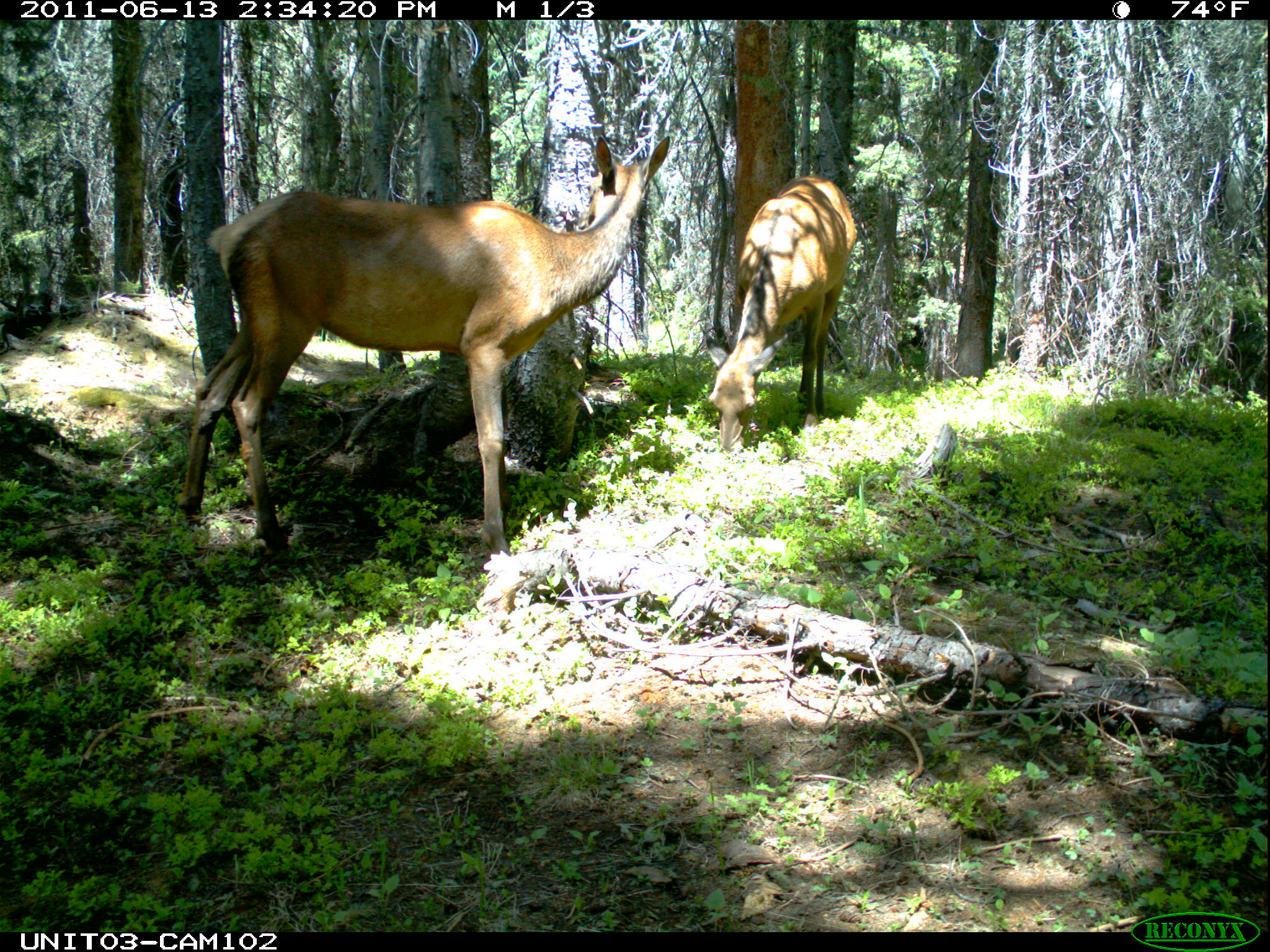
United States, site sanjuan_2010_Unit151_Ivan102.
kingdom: Animalia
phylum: Chordata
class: Mammalia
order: Artiodactyla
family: Cervidae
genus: Cervus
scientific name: Cervus elaphus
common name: red deer